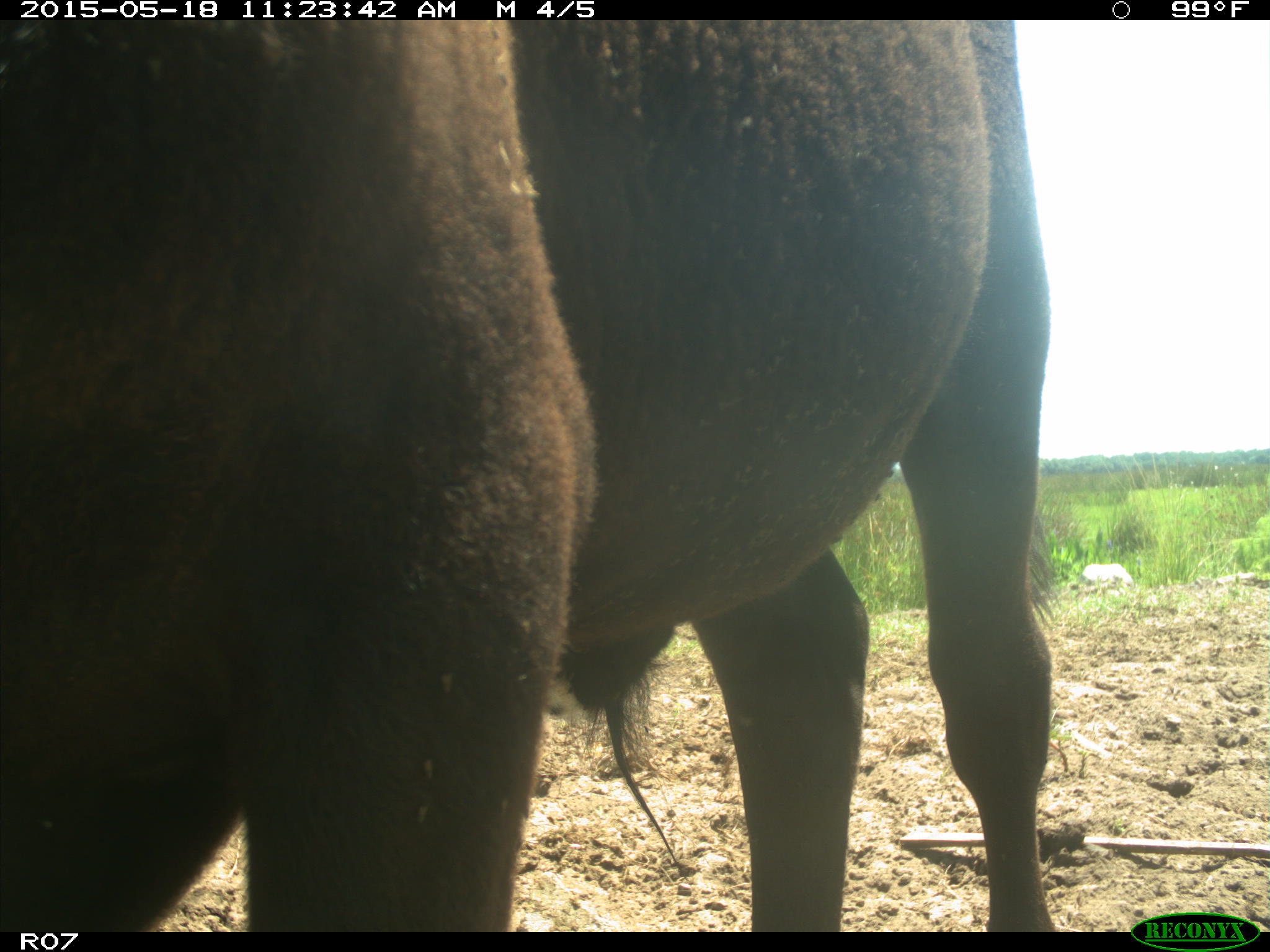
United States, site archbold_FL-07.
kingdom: Animalia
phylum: Chordata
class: Mammalia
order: Artiodactyla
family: Bovidae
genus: Bos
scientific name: Bos taurus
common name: domestic cow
Bos taurus (domestic cow).